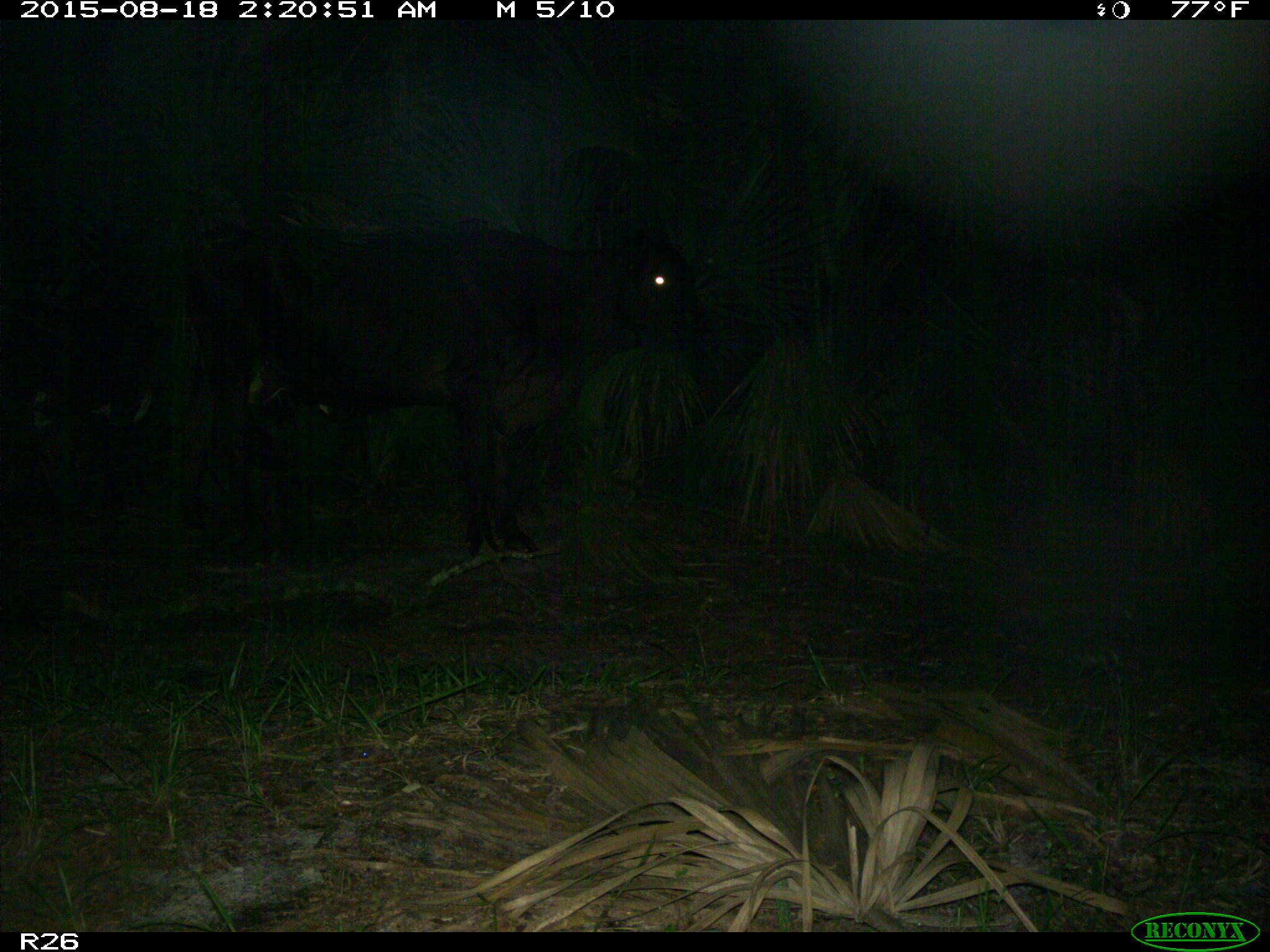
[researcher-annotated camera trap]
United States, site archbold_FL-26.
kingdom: Animalia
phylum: Chordata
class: Mammalia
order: Artiodactyla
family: Bovidae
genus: Bos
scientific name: Bos taurus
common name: domestic cow